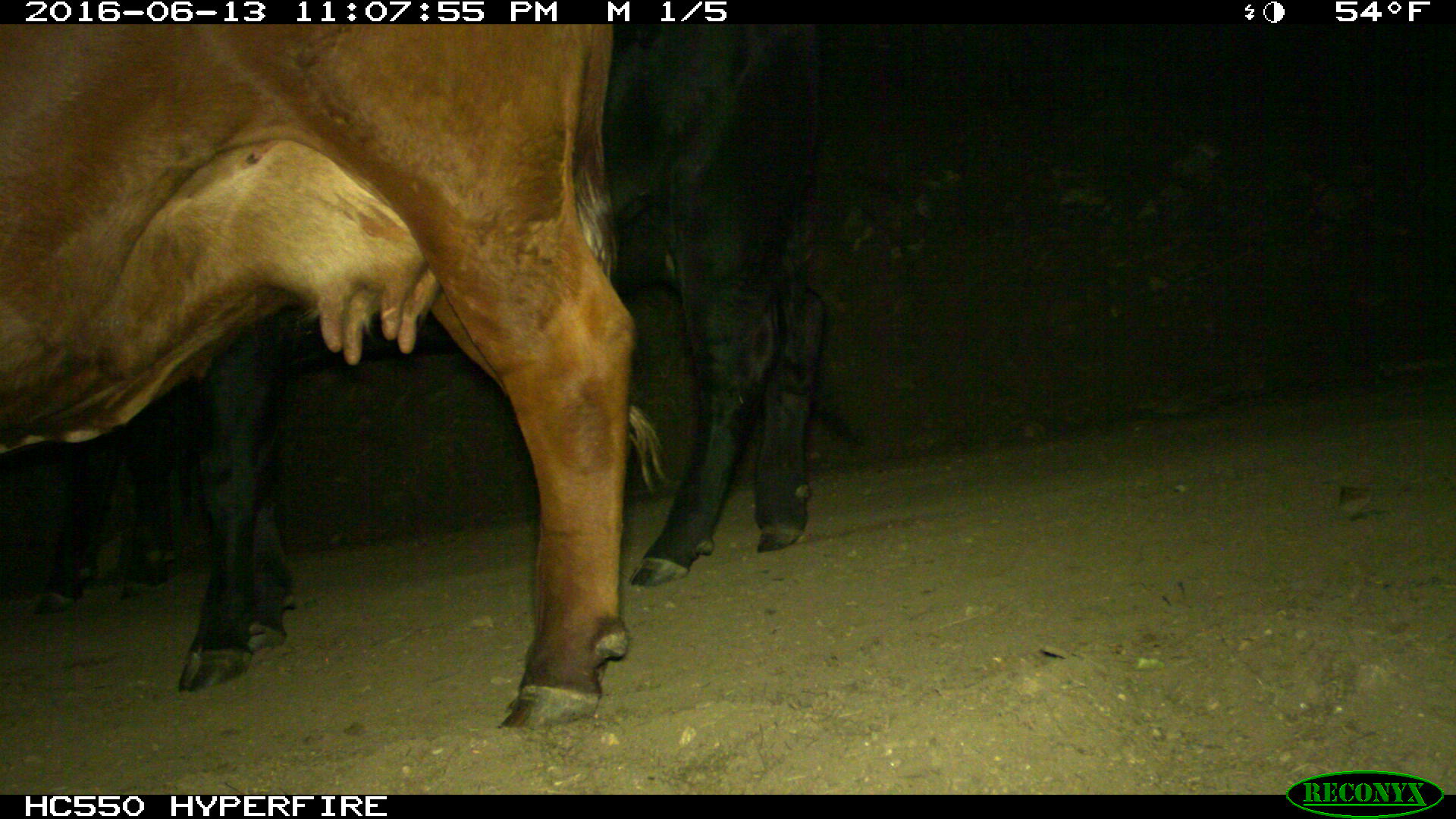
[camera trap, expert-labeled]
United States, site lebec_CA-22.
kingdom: Animalia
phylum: Chordata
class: Mammalia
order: Artiodactyla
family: Bovidae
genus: Bos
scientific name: Bos taurus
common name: domestic cow